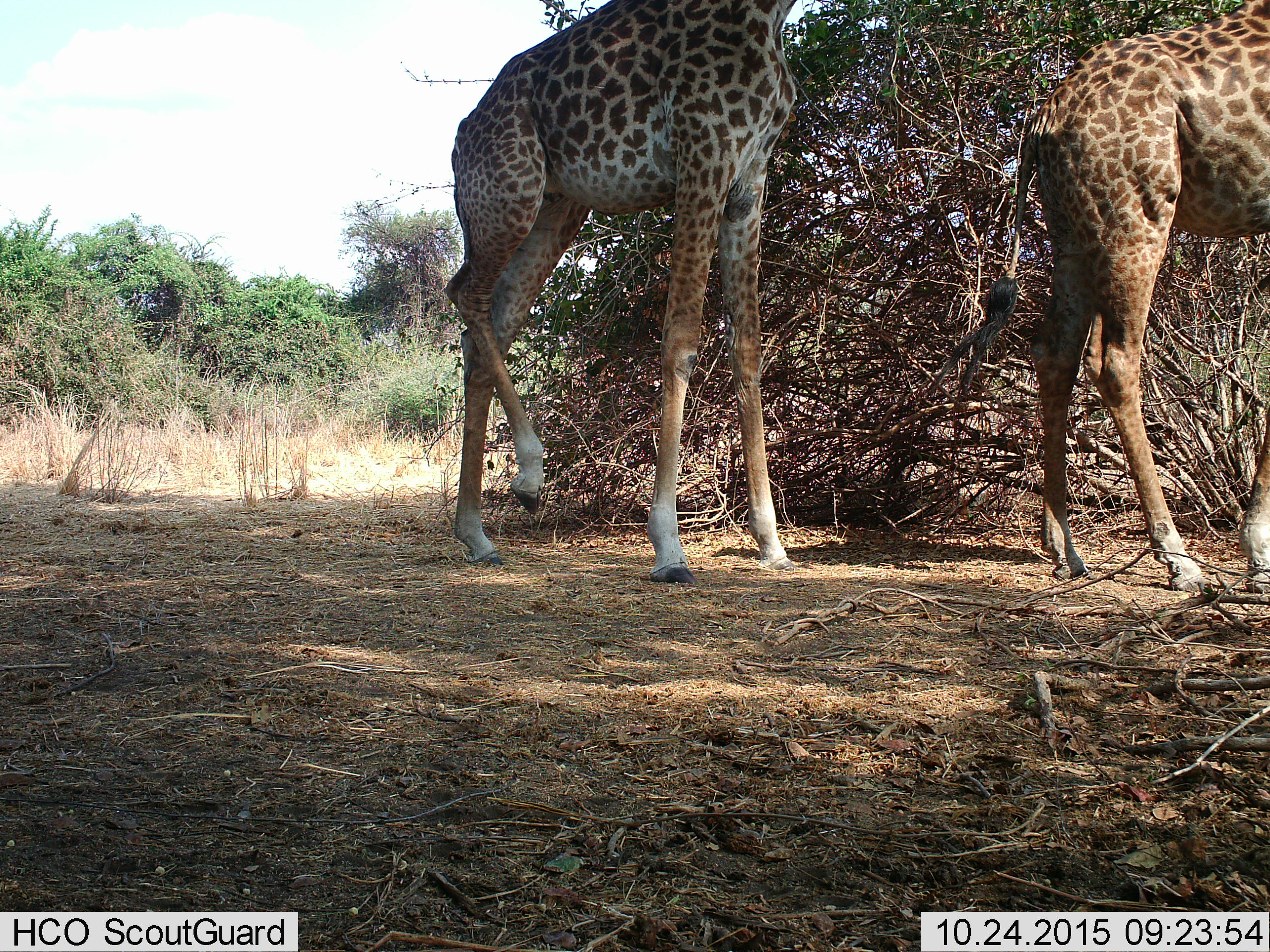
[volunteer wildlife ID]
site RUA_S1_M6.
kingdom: Animalia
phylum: Chordata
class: Mammalia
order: Artiodactyla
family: Giraffidae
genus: Giraffa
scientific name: Giraffa camelopardalis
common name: giraffe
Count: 2.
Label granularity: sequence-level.